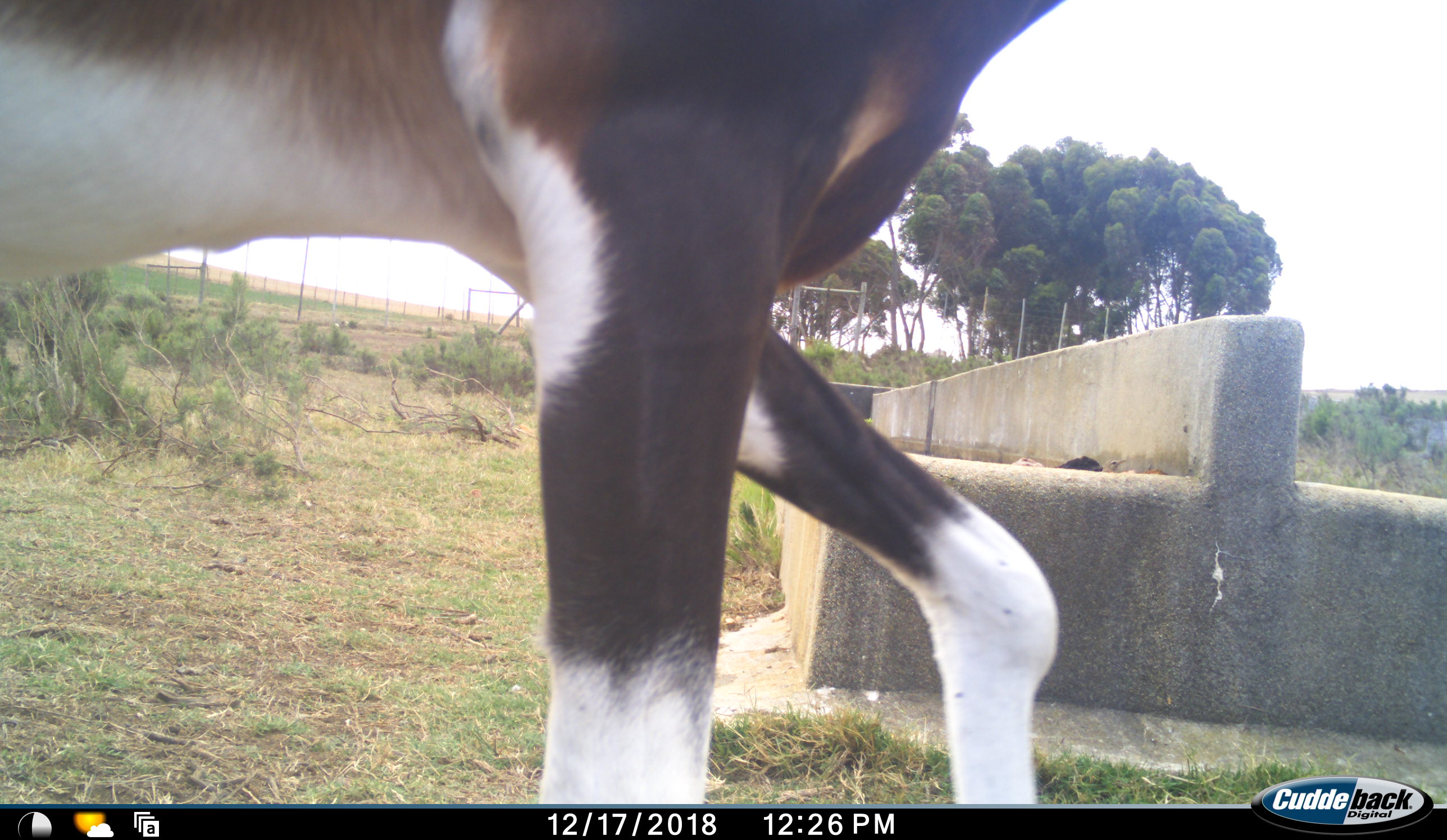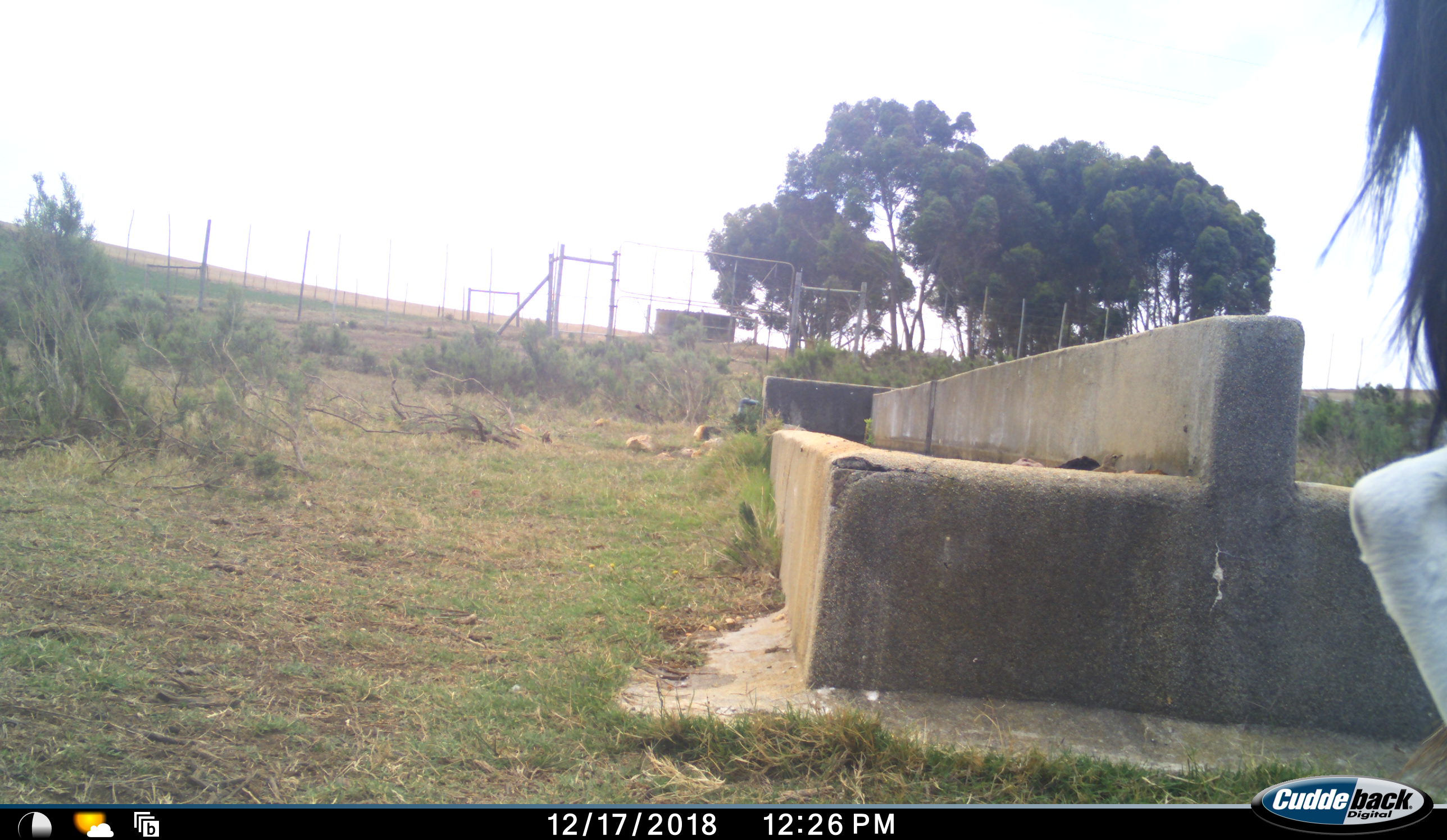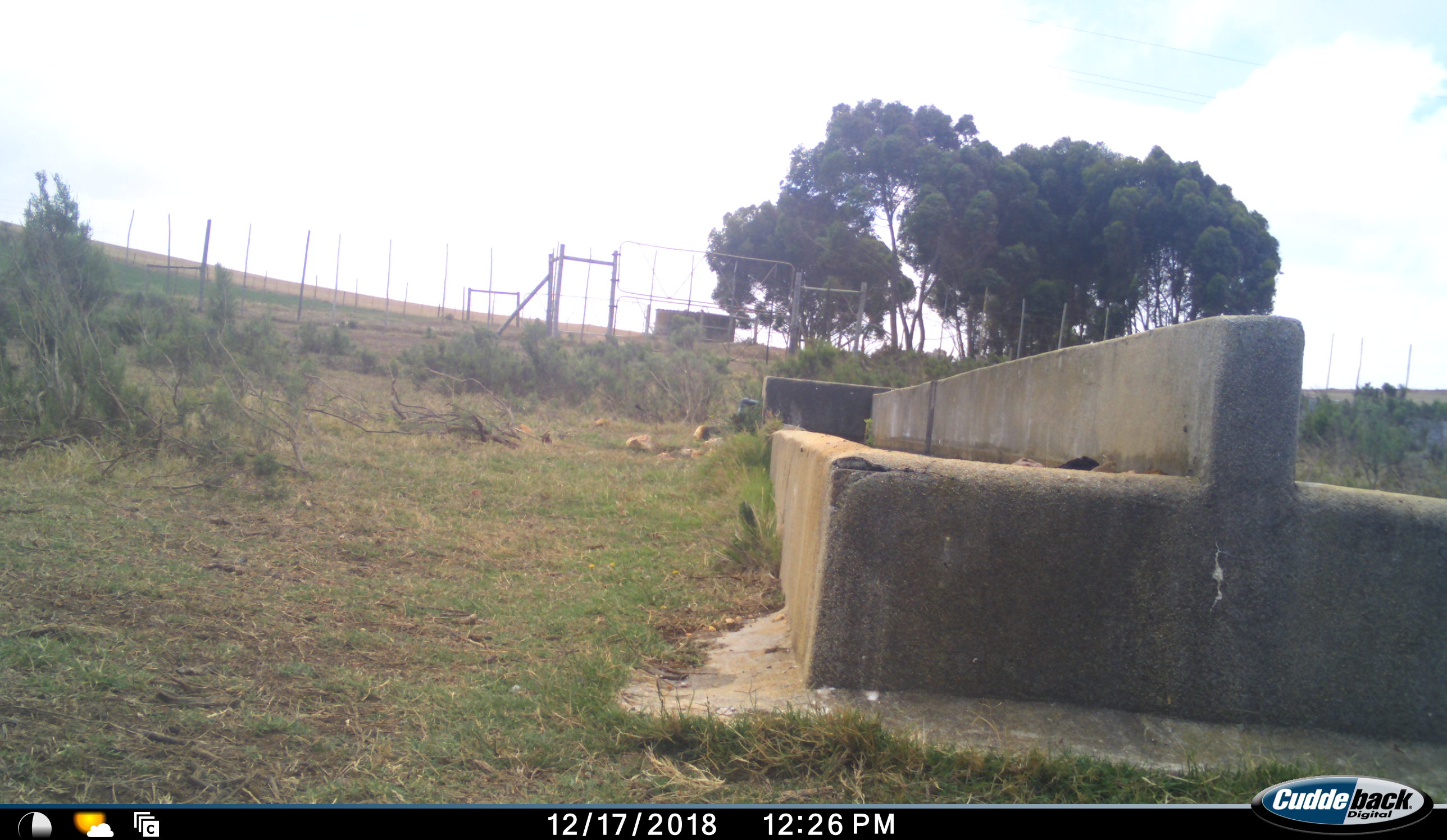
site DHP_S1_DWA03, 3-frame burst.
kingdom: Animalia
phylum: Chordata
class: Mammalia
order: Artiodactyla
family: Bovidae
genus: Damaliscus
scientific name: Damaliscus pygargus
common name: bontebok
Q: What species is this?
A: Bontebok (Damaliscus pygargus).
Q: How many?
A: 1.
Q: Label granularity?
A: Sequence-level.